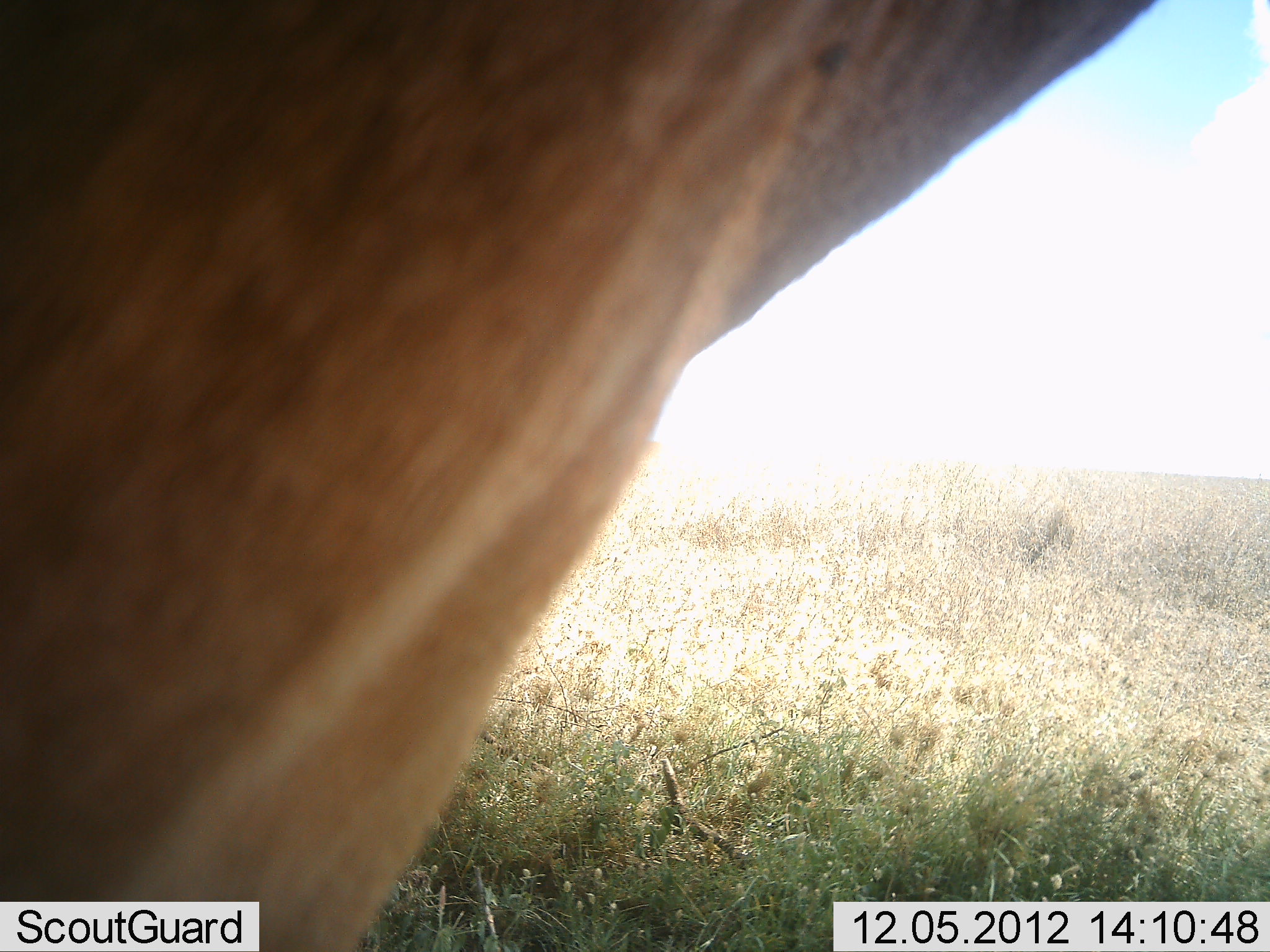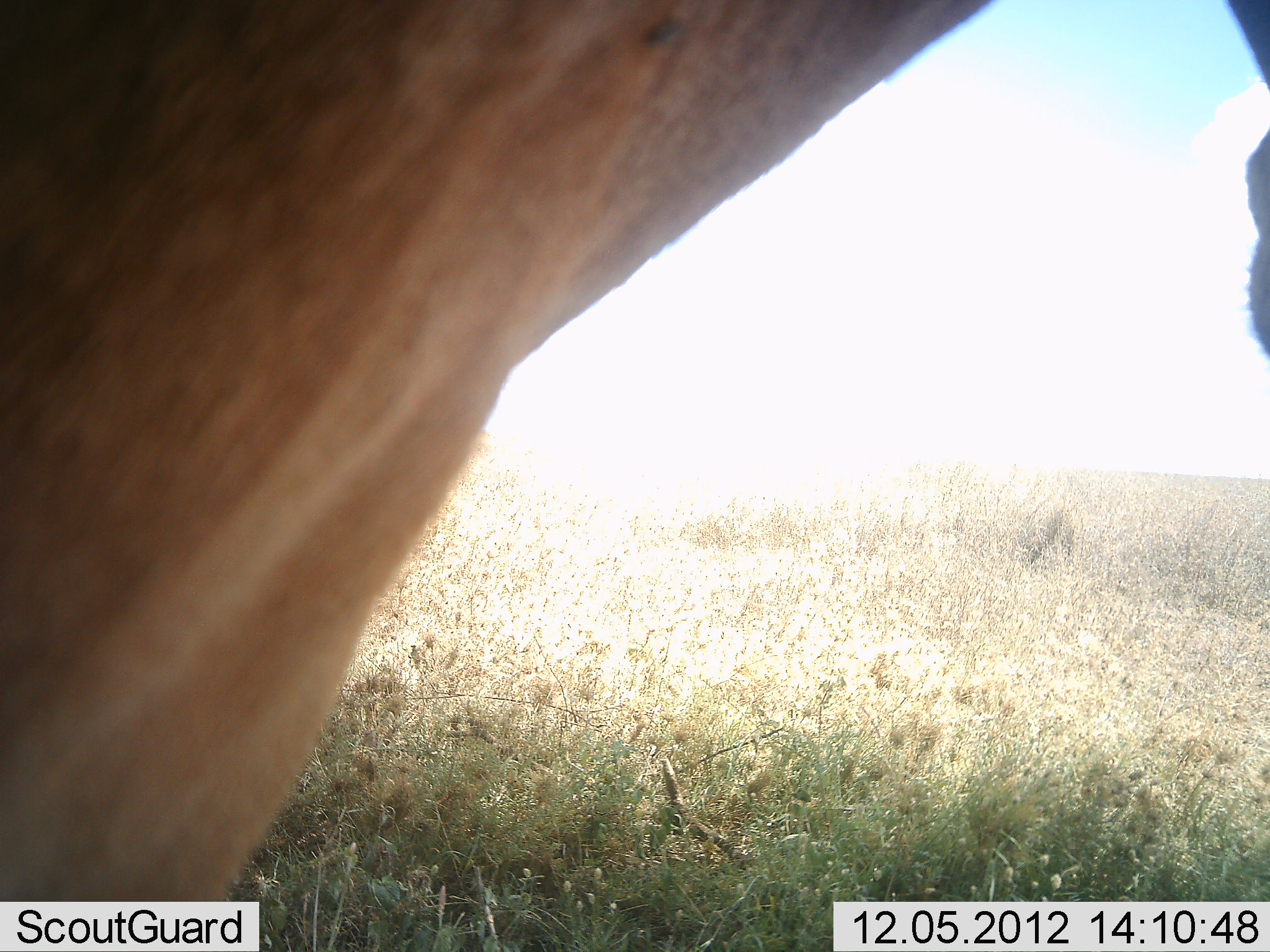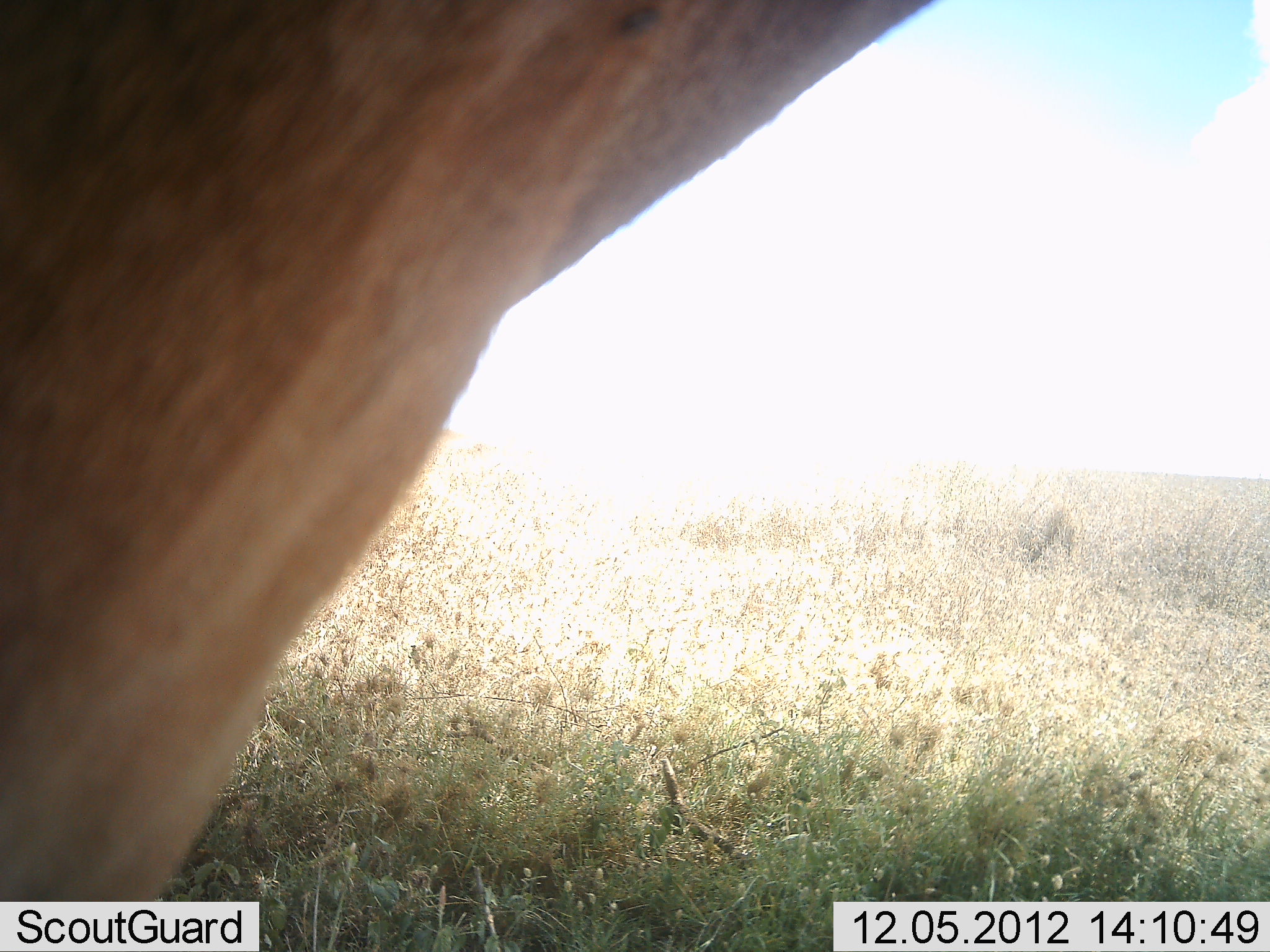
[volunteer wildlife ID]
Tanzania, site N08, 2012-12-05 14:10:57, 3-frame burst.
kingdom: Animalia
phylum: Chordata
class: Mammalia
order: Artiodactyla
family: Bovidae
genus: Alcelaphus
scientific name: Alcelaphus buselaphus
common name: hartebeest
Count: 1.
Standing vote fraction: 90%.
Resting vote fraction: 0%.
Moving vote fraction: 10%.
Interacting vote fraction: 0%.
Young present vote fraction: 0%.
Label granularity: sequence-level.